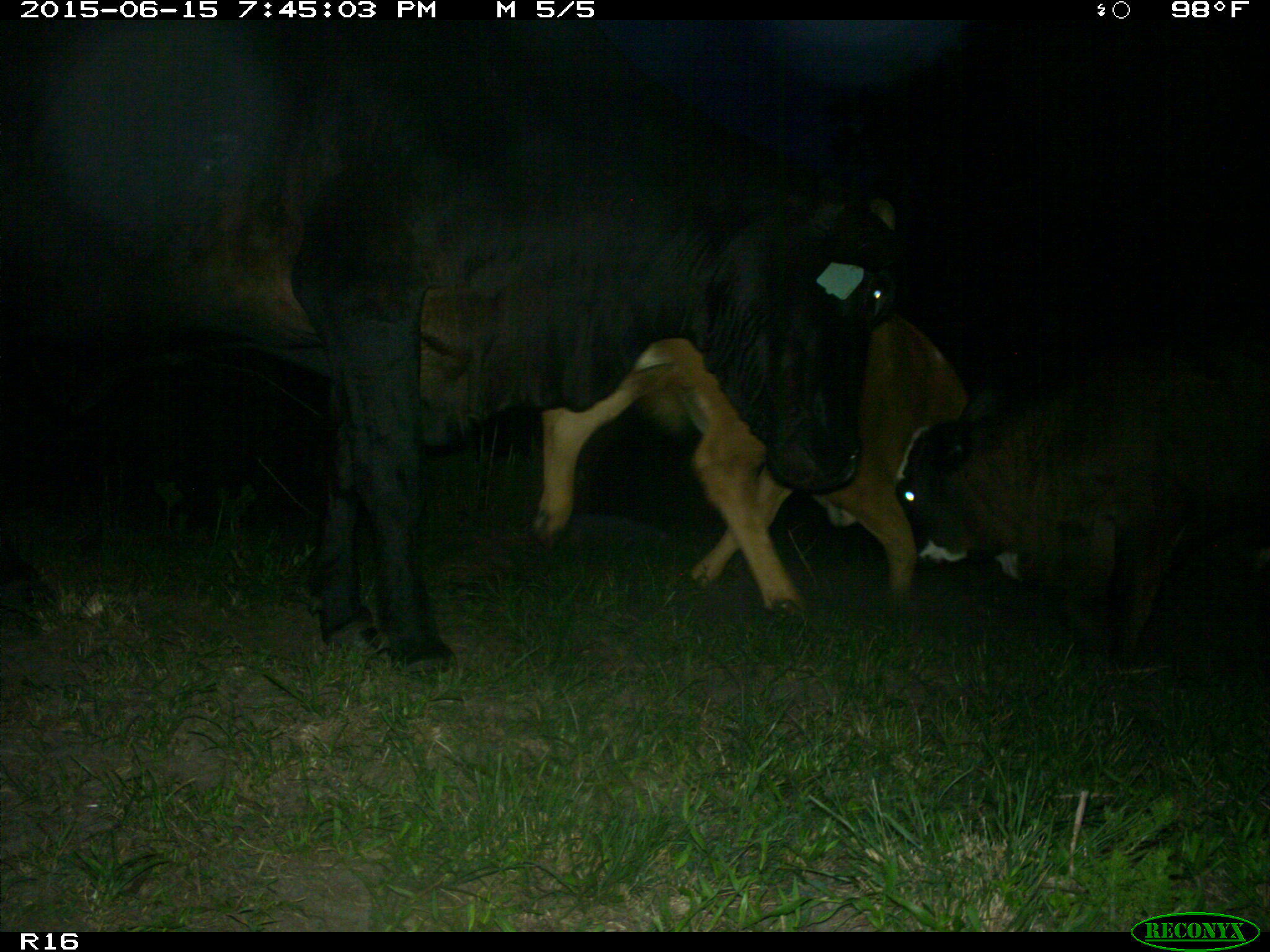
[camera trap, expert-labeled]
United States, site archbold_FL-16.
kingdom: Animalia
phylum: Chordata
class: Mammalia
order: Artiodactyla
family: Bovidae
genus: Bos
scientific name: Bos taurus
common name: domestic cow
Bos taurus (domestic cow).